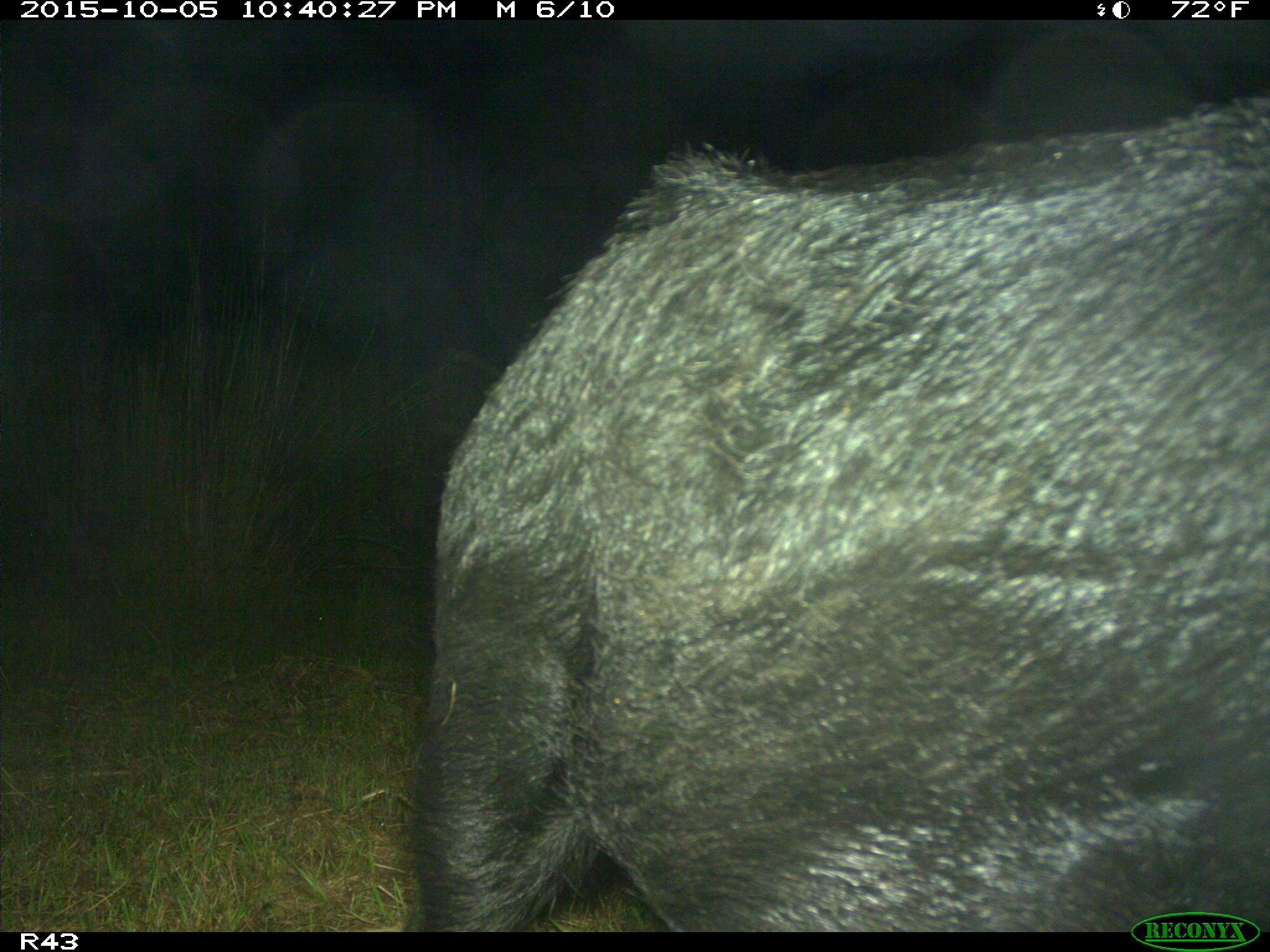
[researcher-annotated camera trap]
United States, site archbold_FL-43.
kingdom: Animalia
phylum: Chordata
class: Mammalia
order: Artiodactyla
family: Suidae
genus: Sus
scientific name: Sus scrofa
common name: wild boar